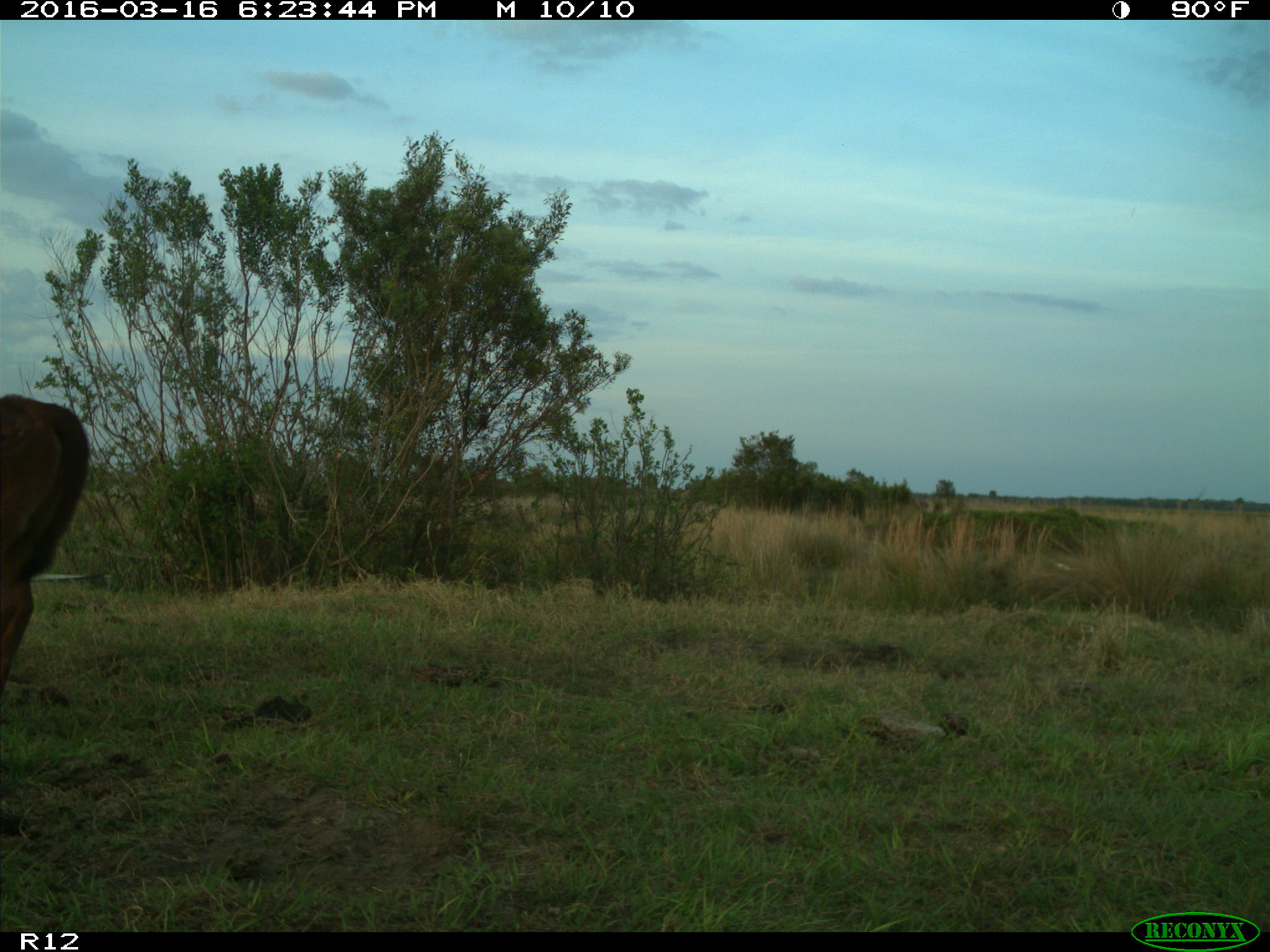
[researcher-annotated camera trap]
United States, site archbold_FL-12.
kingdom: Animalia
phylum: Chordata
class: Mammalia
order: Artiodactyla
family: Bovidae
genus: Bos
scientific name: Bos taurus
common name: domestic cow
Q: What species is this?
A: Bos taurus (domestic cow).